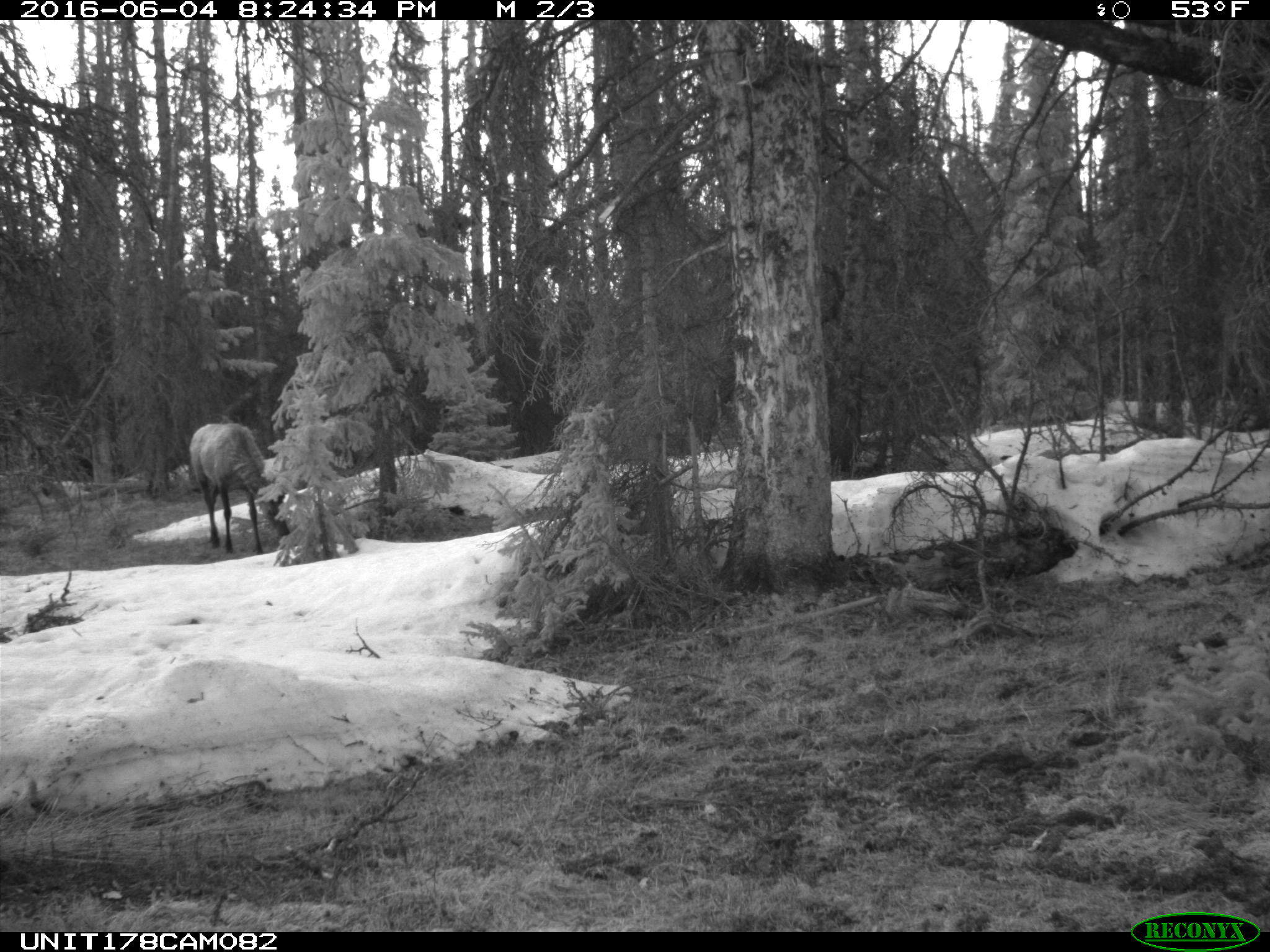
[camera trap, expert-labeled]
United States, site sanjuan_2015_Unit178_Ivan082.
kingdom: Animalia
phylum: Chordata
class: Mammalia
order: Artiodactyla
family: Cervidae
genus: Cervus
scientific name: Cervus elaphus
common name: red deer